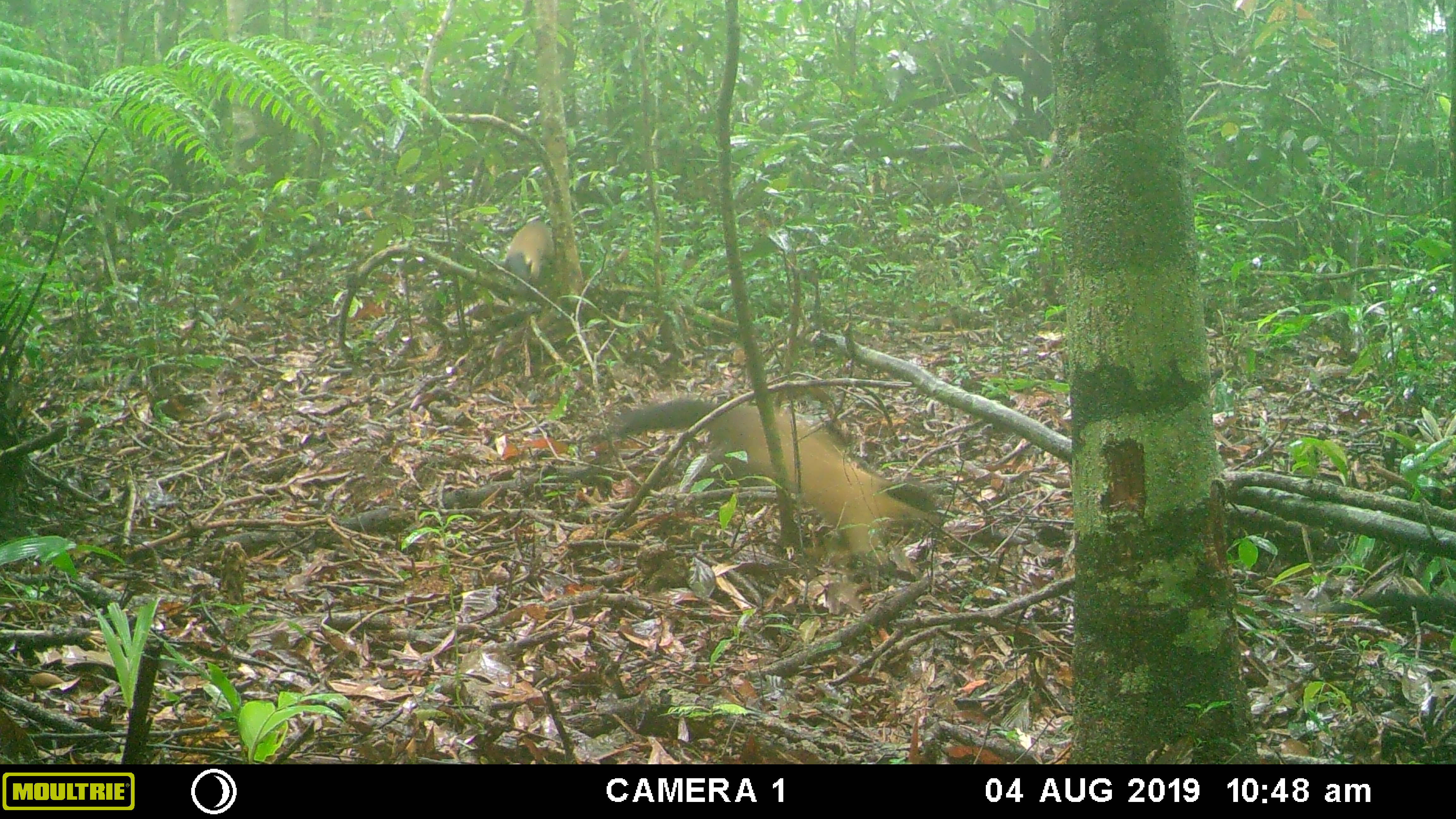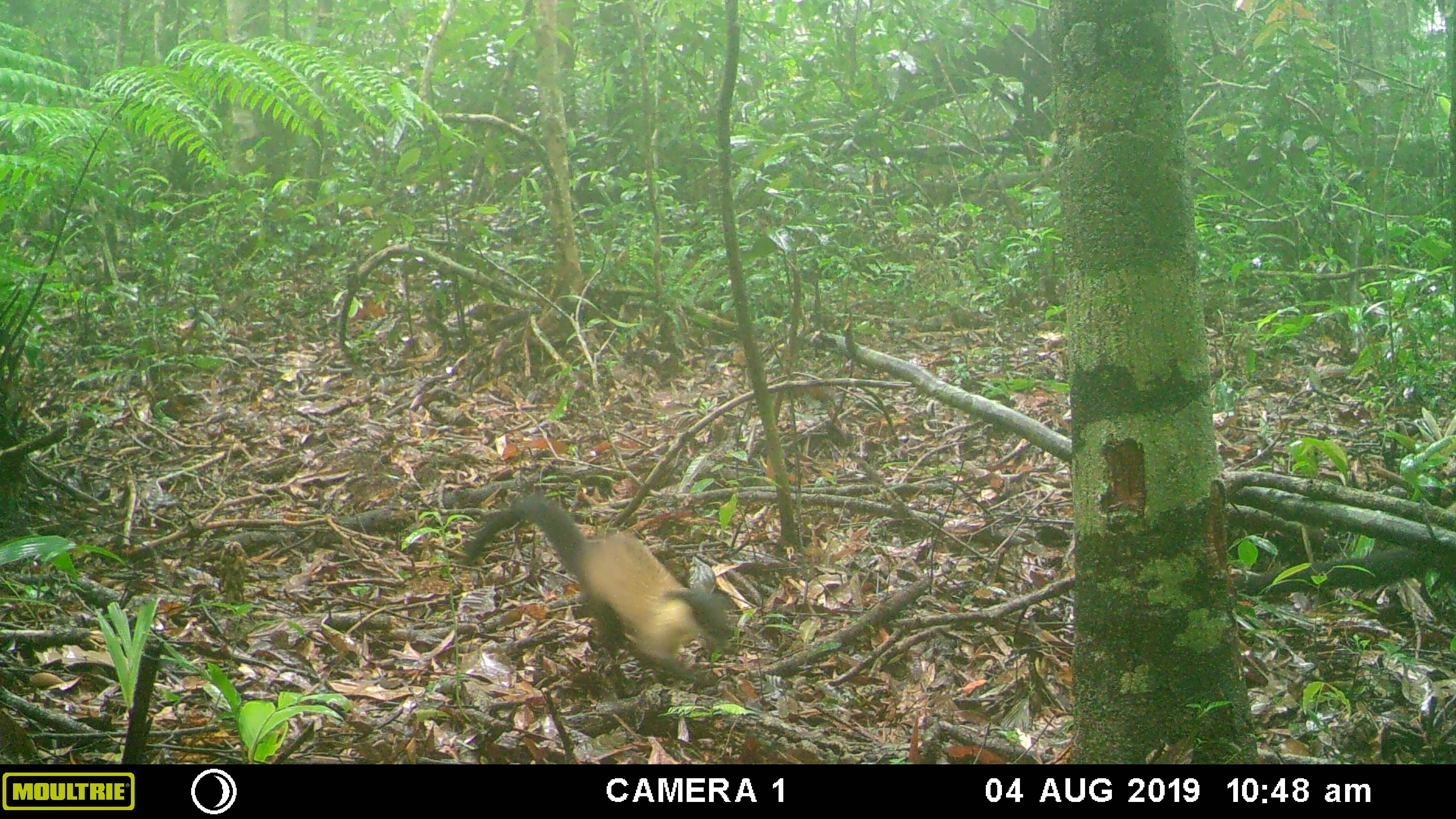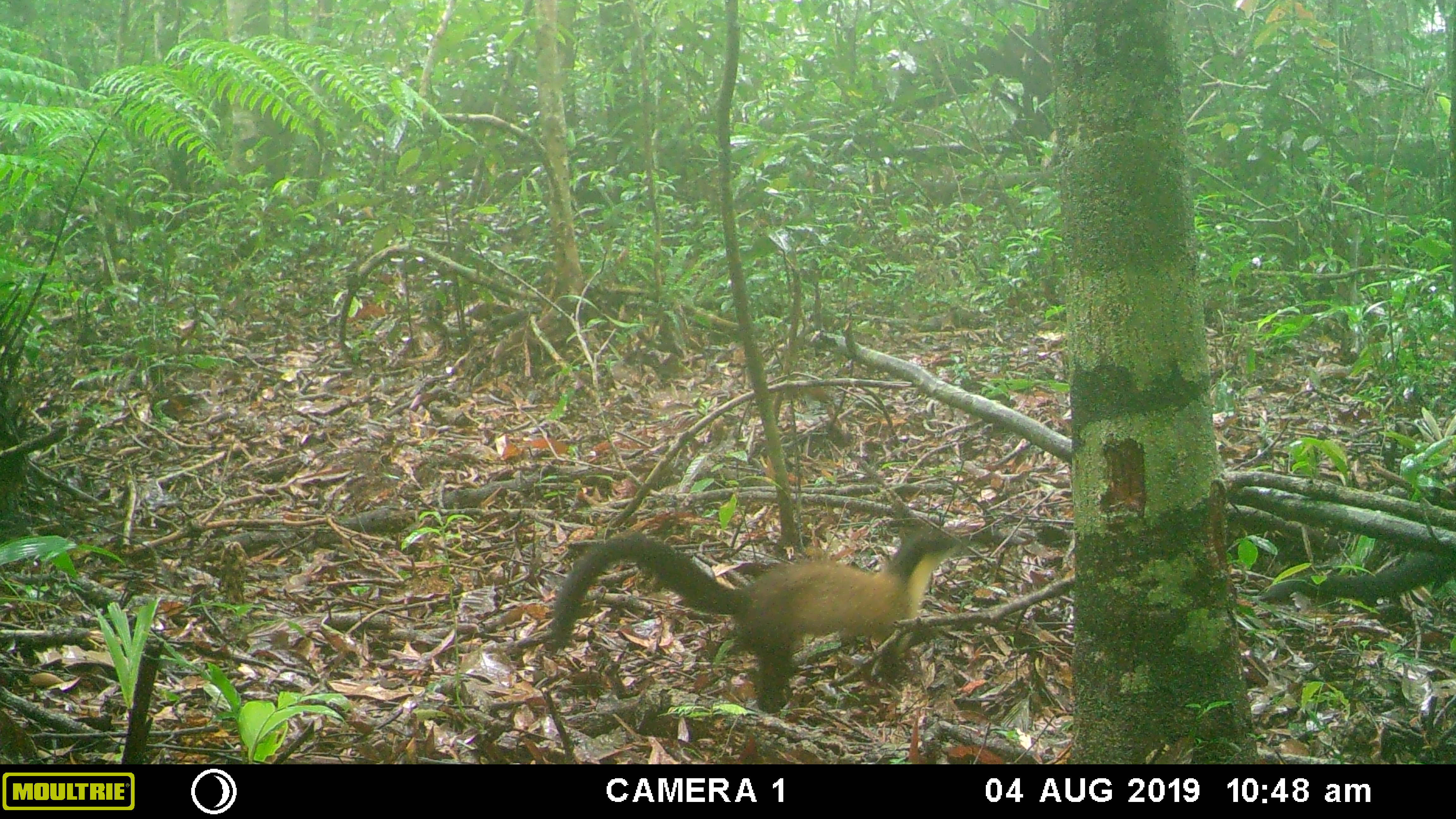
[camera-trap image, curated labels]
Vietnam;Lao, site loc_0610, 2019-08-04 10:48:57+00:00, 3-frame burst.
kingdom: Animalia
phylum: Chordata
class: Mammalia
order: Carnivora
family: Mustelidae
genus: Martes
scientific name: Martes flavigula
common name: yellow-throated marten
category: yellow throated marten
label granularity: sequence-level